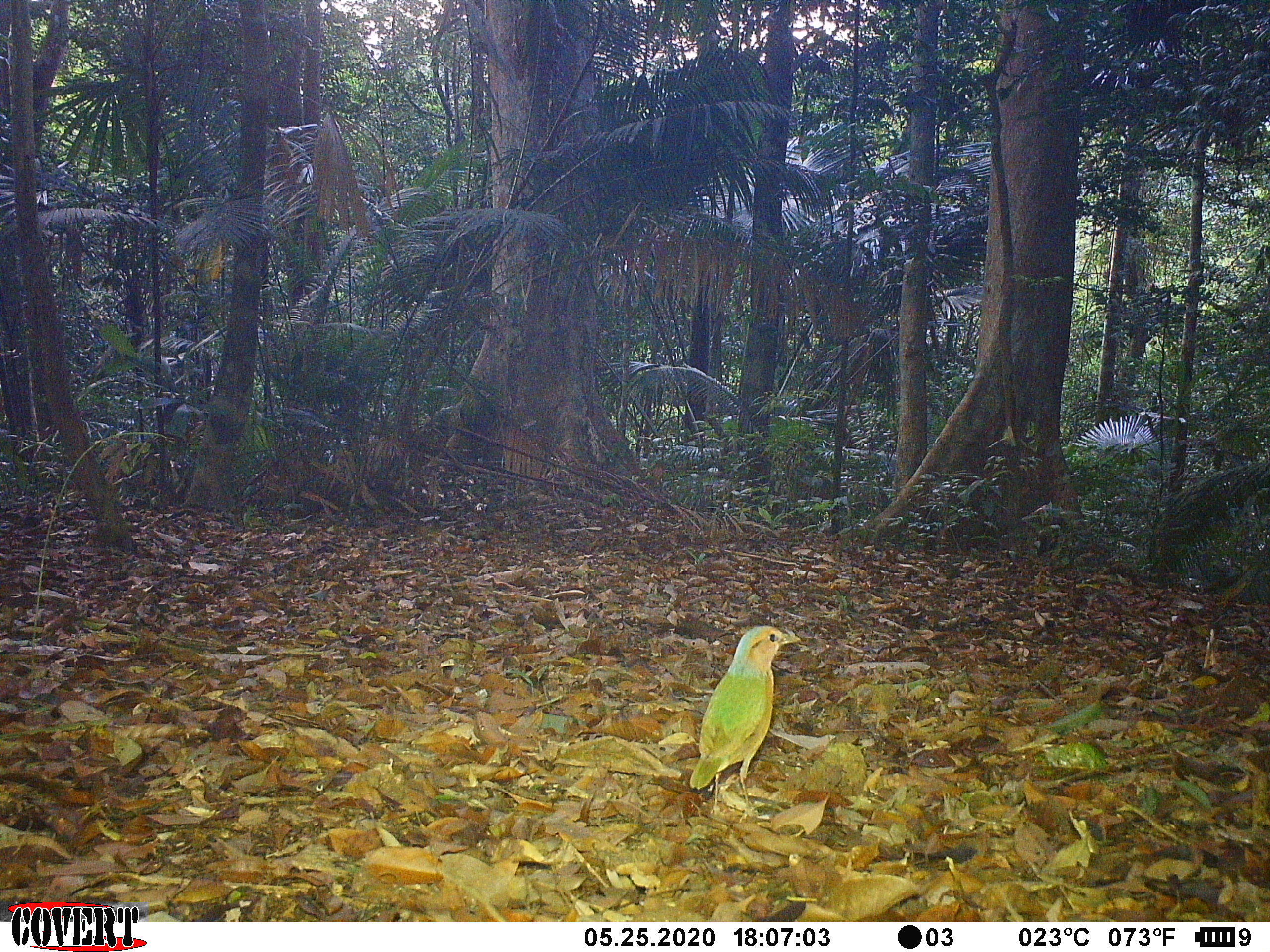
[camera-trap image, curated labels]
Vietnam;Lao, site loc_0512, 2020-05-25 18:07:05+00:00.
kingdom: Animalia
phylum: Chordata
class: Aves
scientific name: Aves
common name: bird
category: unidentified bird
Unidentified bird (bird) (Aves). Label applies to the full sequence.